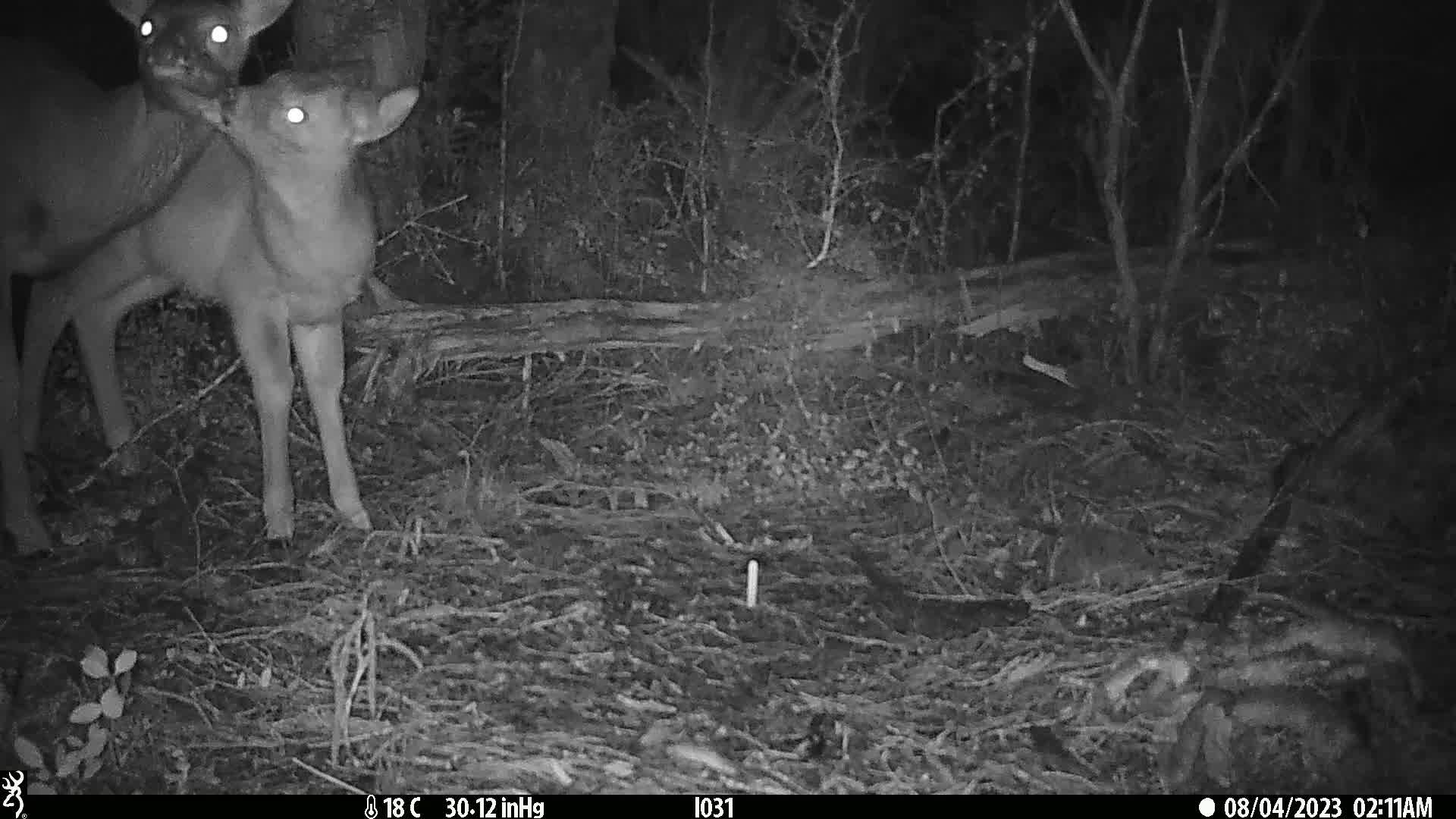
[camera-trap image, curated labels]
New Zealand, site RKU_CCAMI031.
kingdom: Animalia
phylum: Chordata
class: Mammalia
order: Artiodactyla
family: Cervidae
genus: Odocoileus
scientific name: Odocoileus virginianus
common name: white-tailed deer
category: white tailed deer